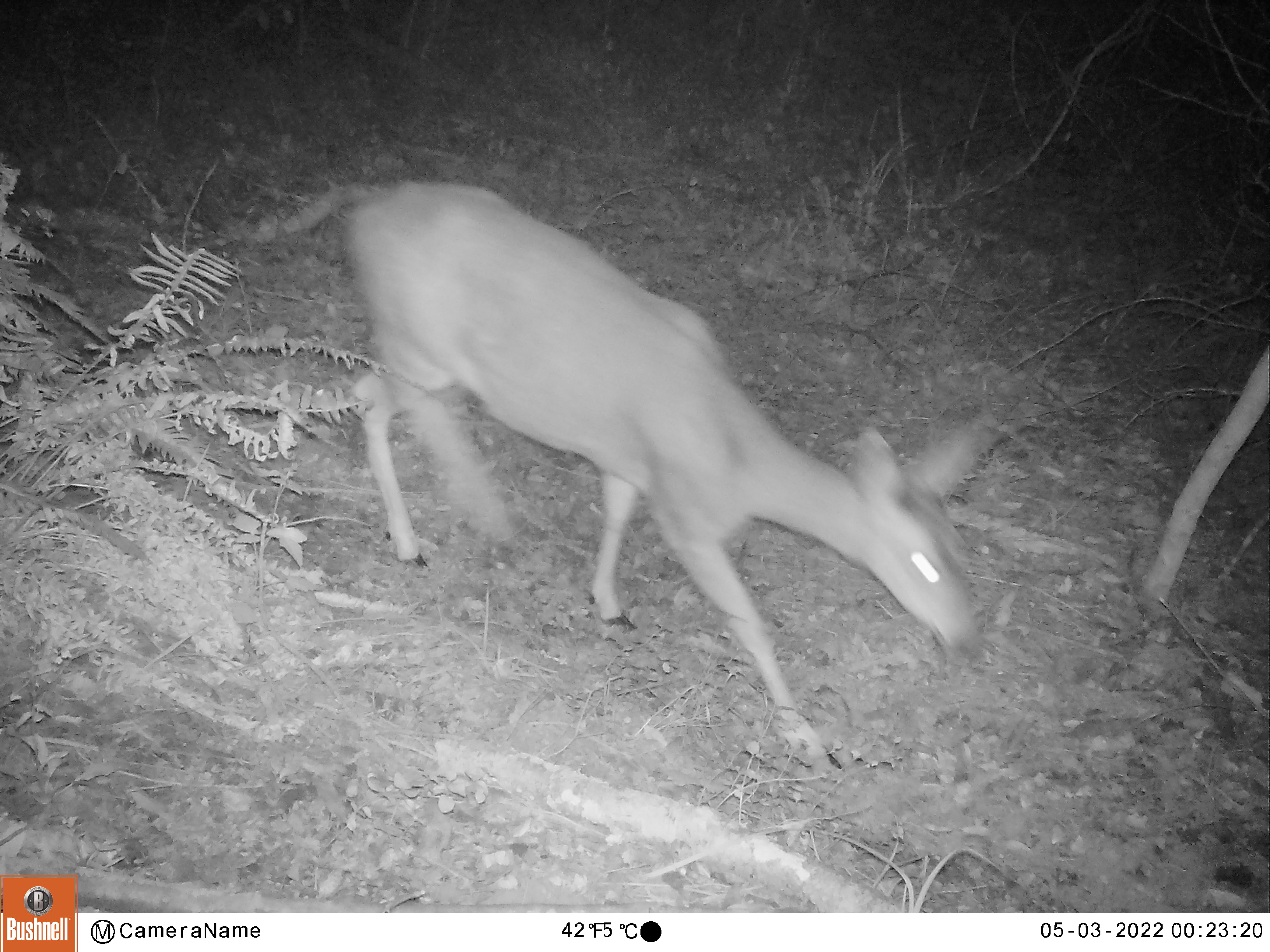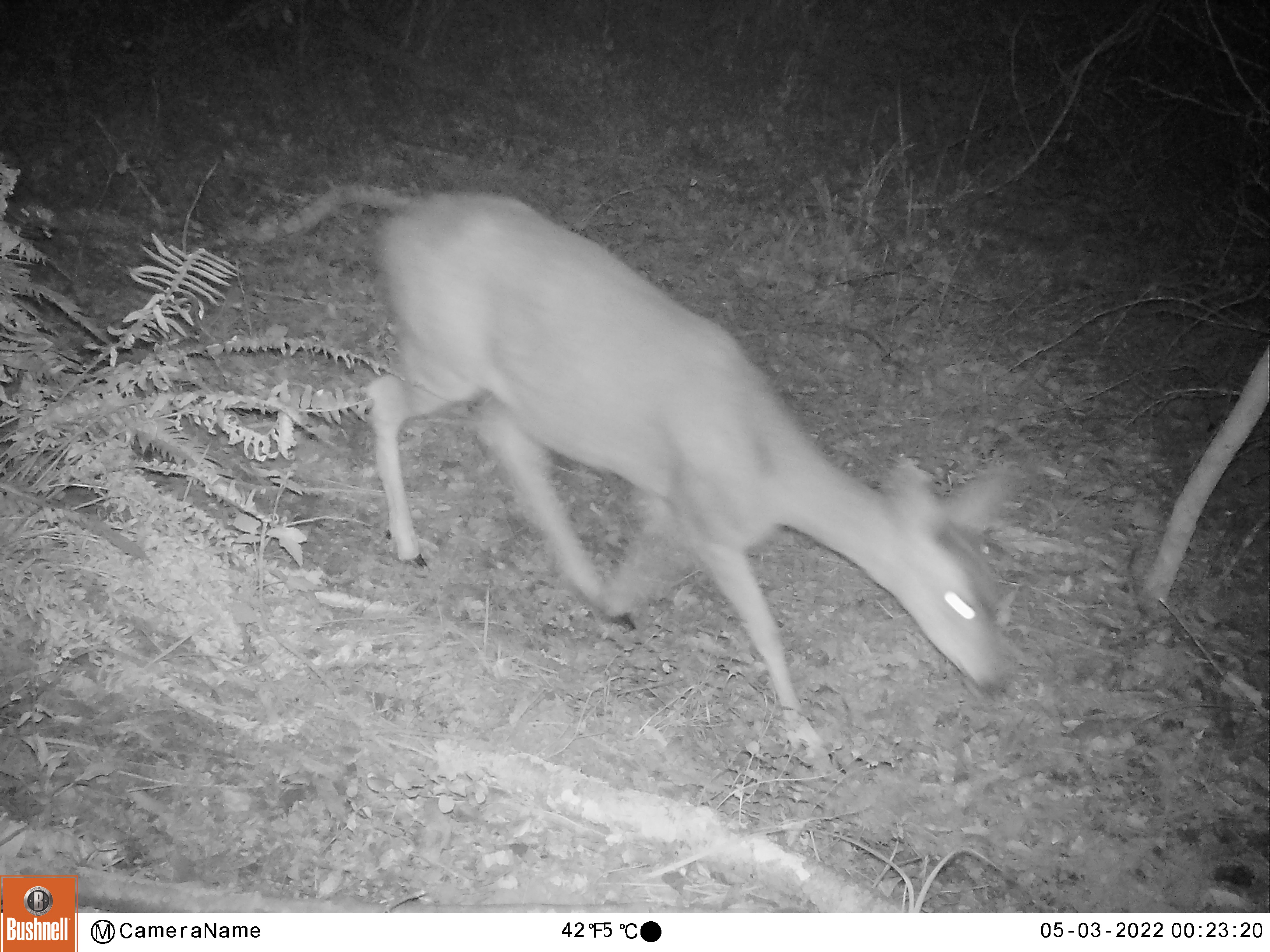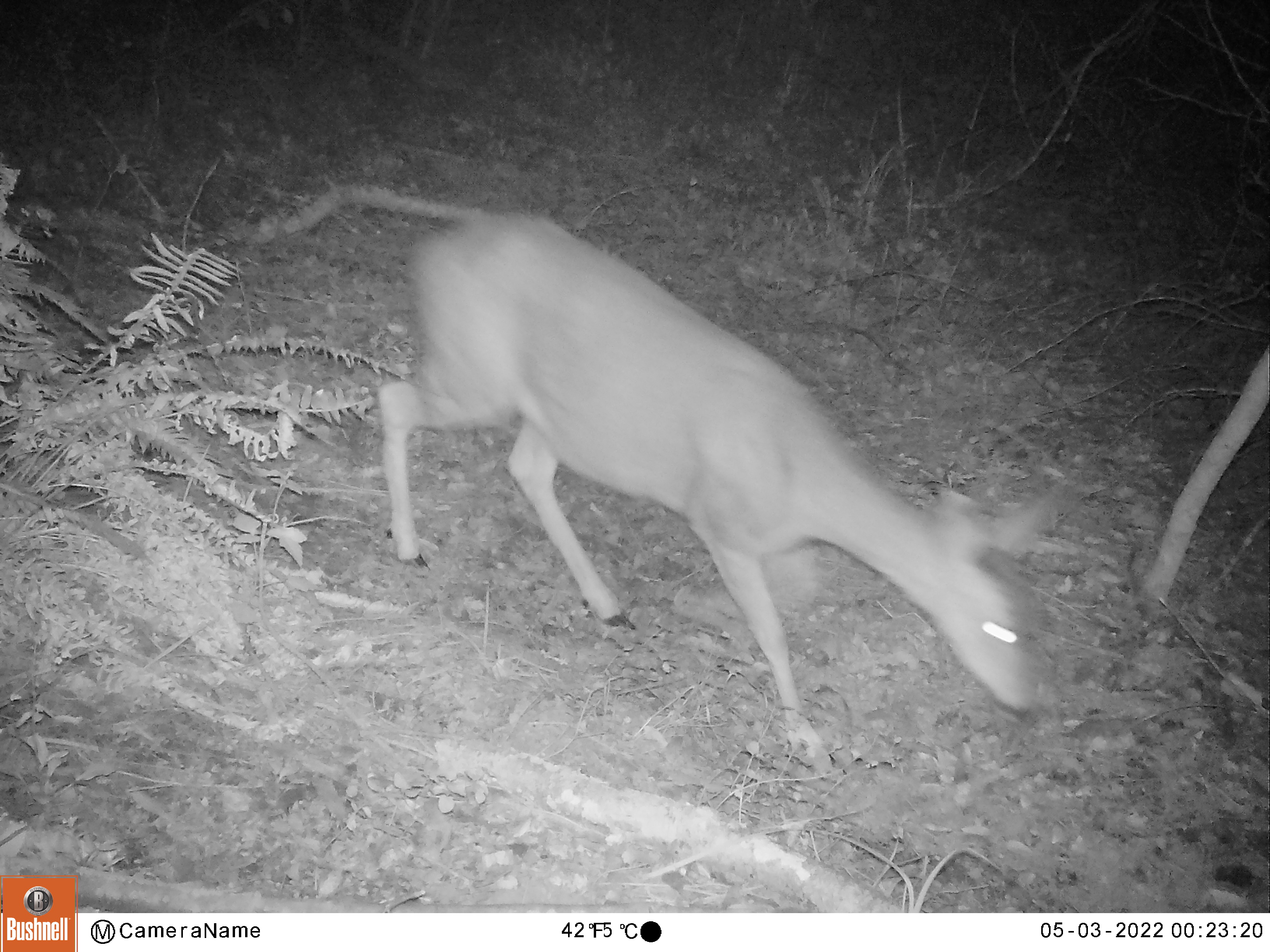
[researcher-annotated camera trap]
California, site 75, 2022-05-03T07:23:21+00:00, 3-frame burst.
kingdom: Animalia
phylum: Chordata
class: Mammalia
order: Artiodactyla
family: Cervidae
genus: Odocoileus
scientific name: Odocoileus hemionus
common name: mule deer